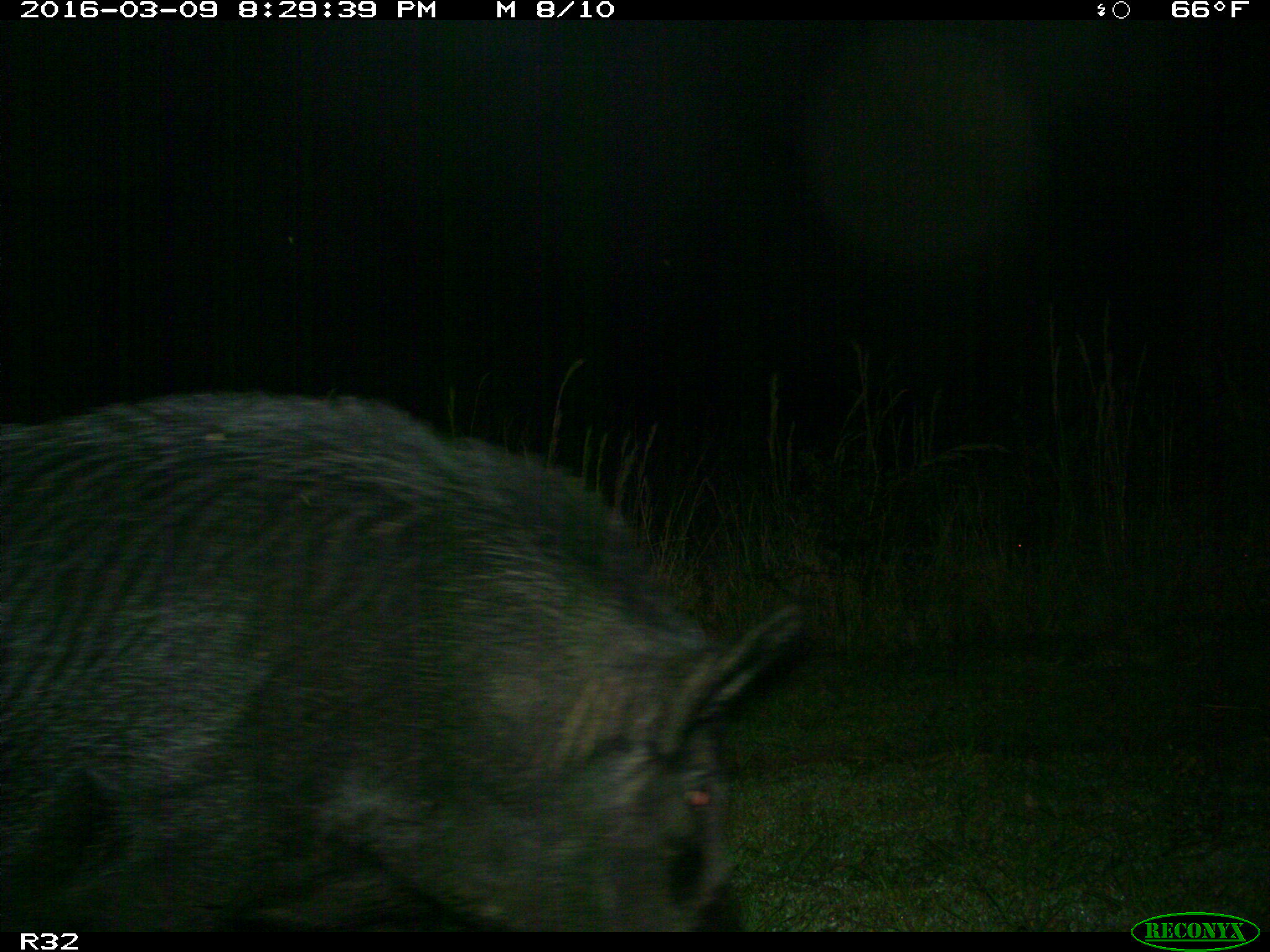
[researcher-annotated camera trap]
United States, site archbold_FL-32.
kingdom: Animalia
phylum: Chordata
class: Mammalia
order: Artiodactyla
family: Suidae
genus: Sus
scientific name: Sus scrofa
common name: wild boar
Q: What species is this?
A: Sus scrofa (wild boar).